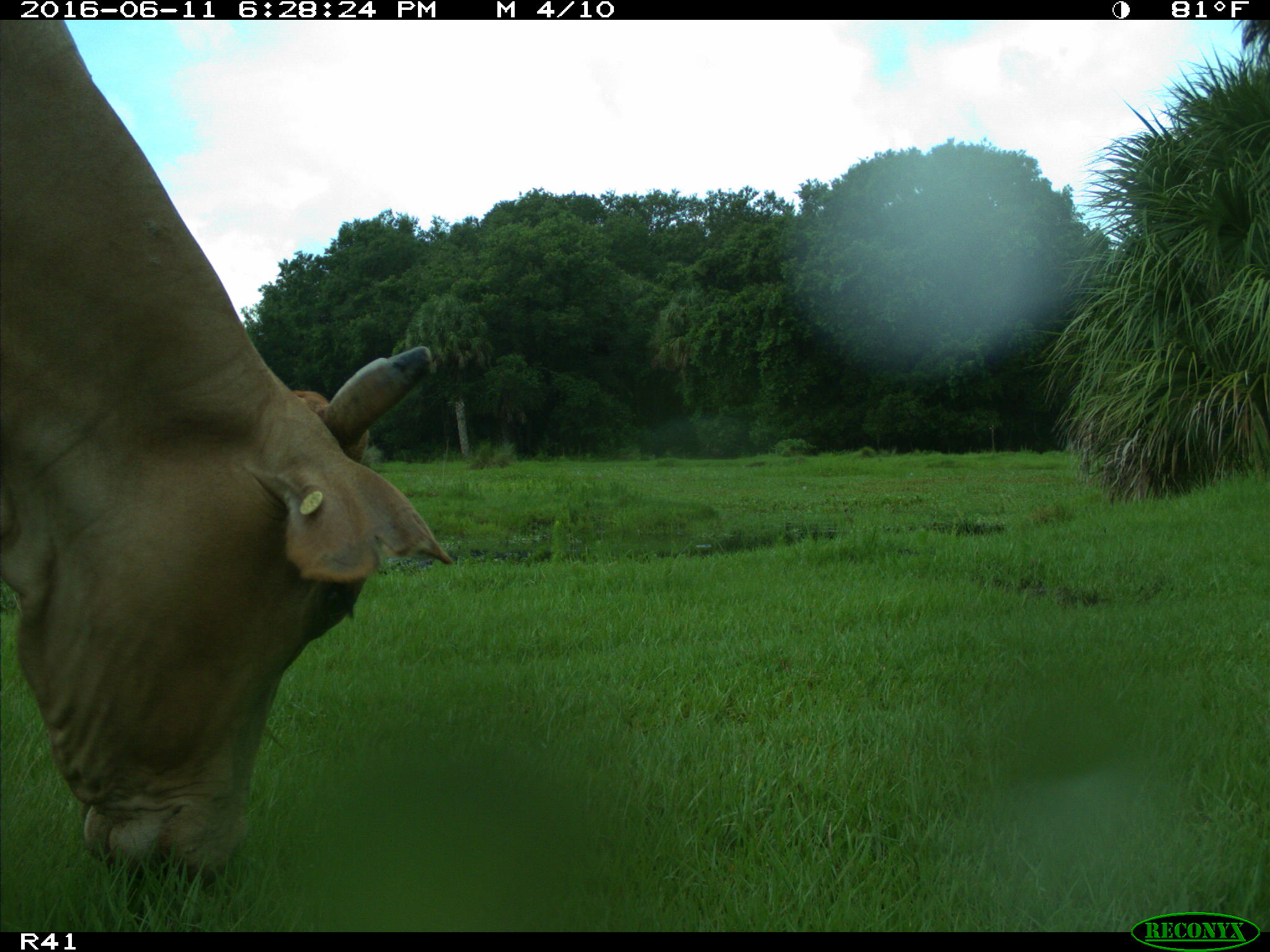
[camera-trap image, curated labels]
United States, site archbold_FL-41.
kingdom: Animalia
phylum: Chordata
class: Mammalia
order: Artiodactyla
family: Bovidae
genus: Bos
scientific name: Bos taurus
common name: domestic cow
Bos taurus (domestic cow).